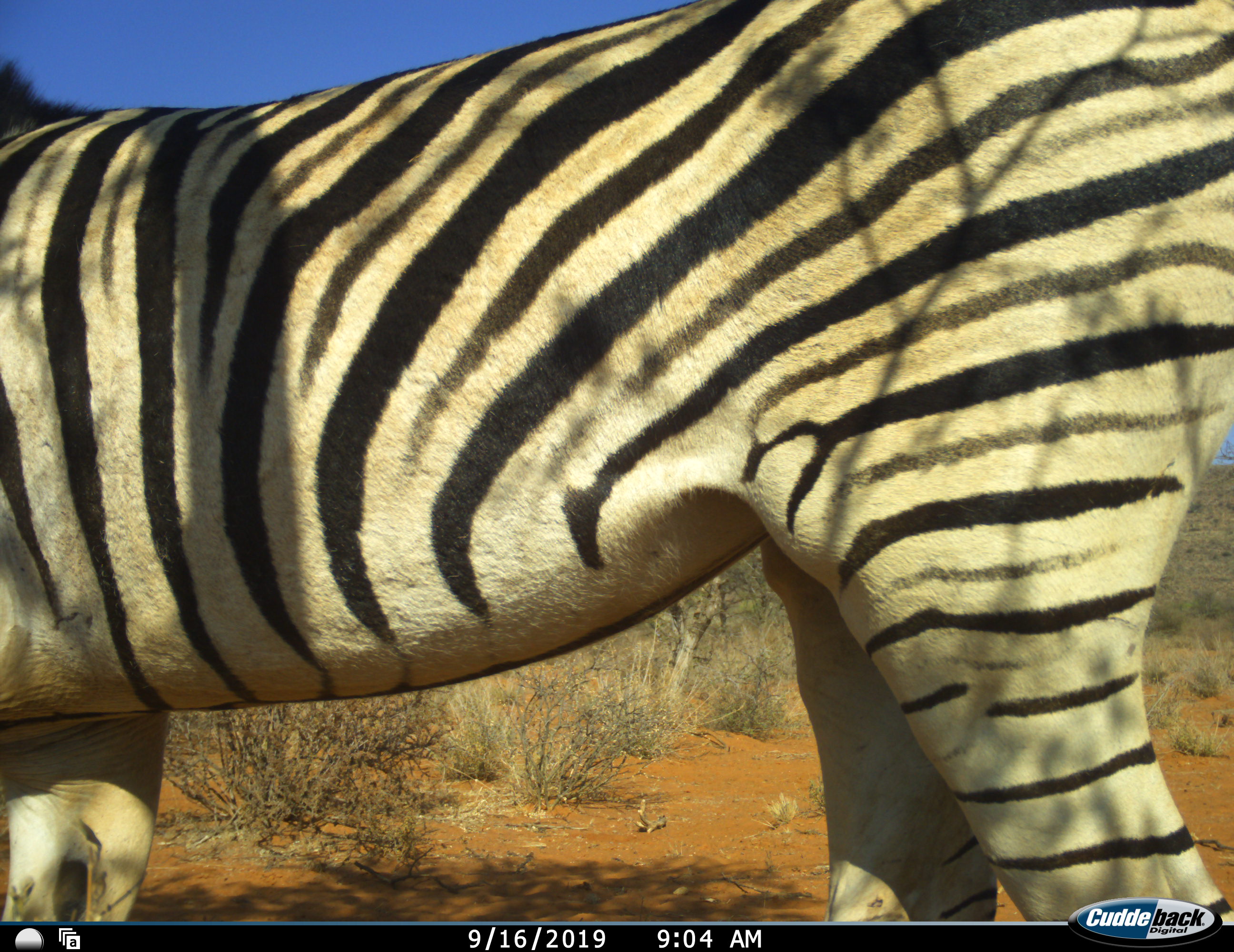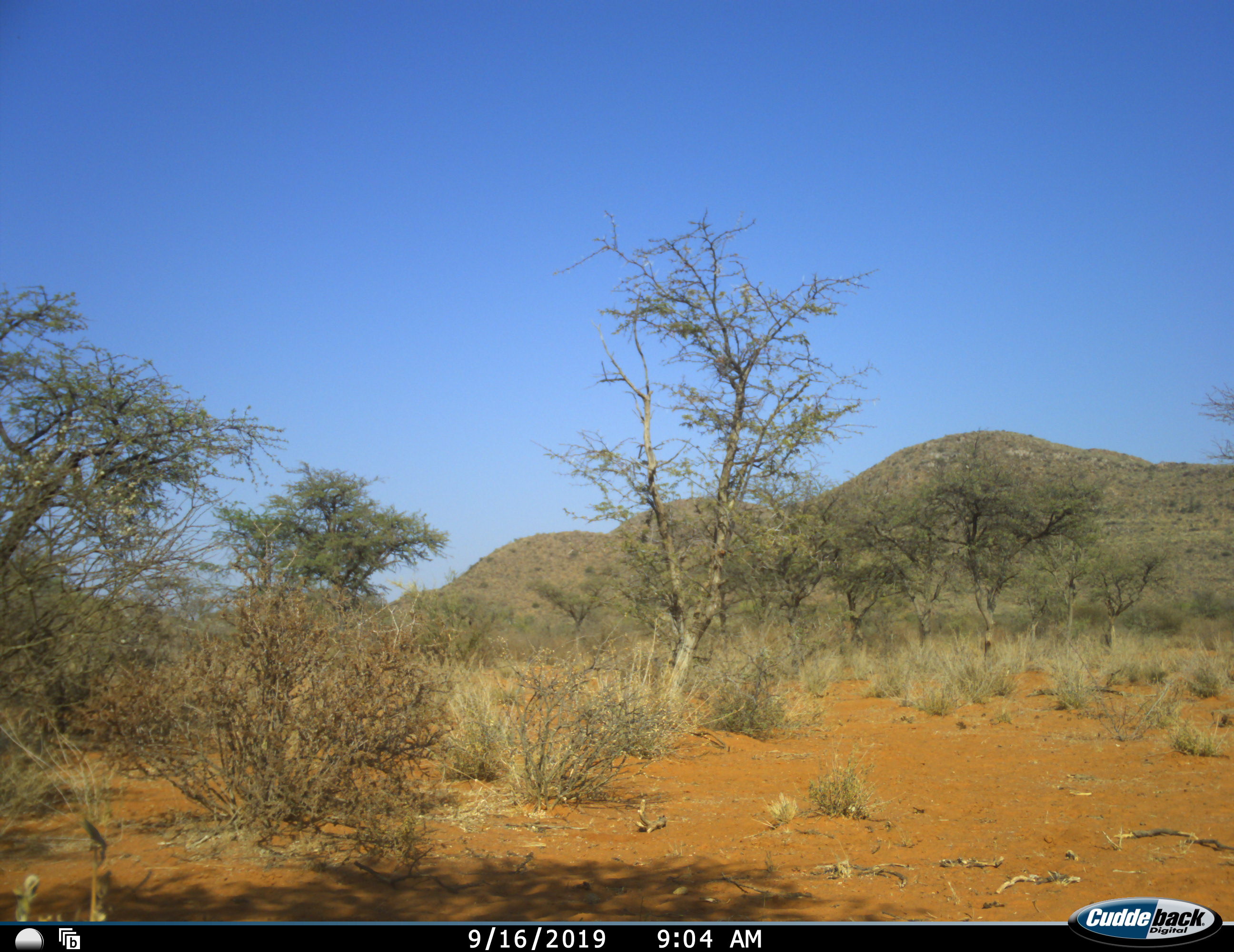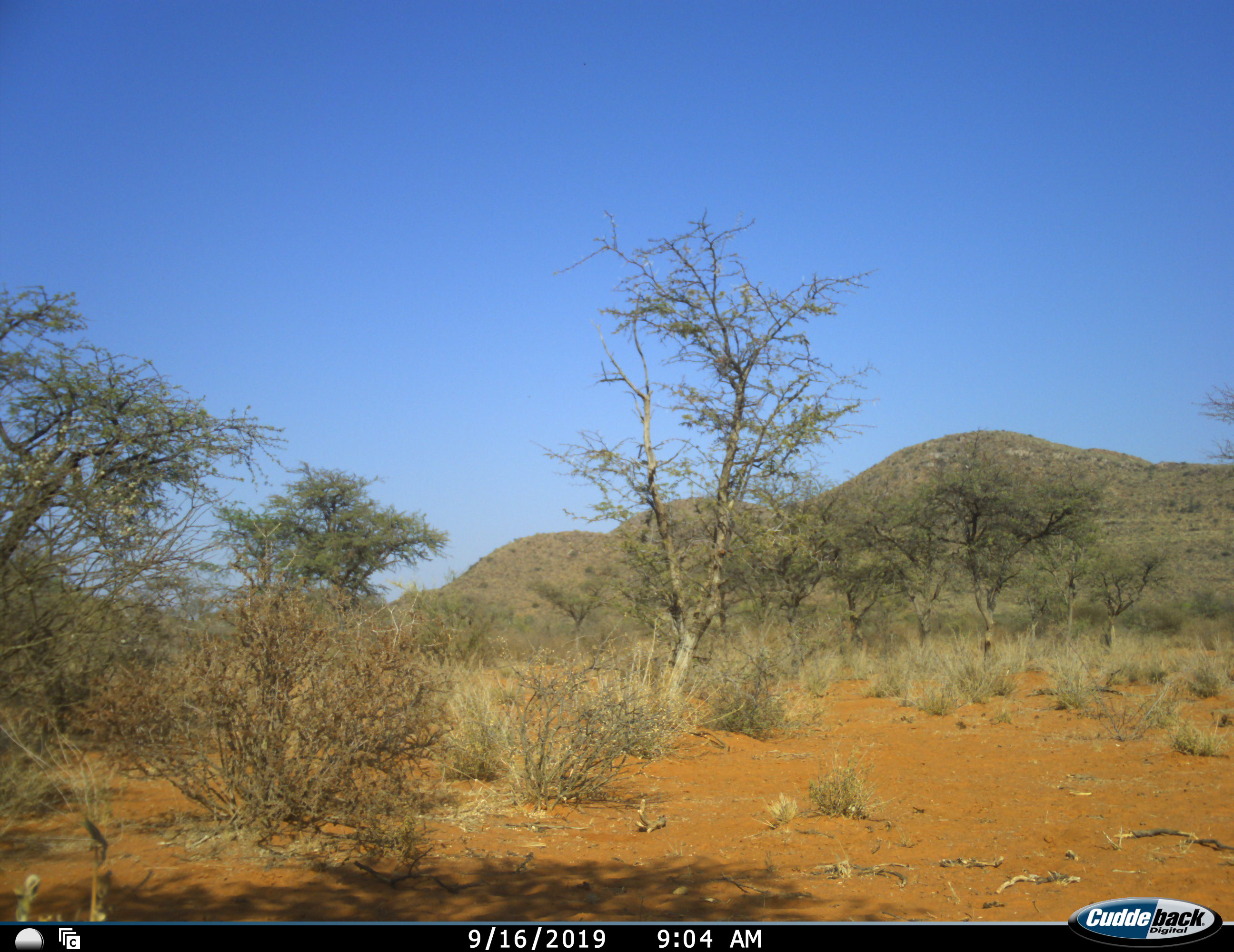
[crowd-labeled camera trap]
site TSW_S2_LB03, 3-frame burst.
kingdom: Animalia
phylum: Chordata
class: Mammalia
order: Perissodactyla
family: Equidae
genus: Equus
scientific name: Equus quagga burchellii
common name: burchell's zebra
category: zebraburchells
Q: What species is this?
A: Zebraburchells (burchell's zebra) (Equus quagga burchellii).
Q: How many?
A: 1.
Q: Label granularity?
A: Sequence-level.